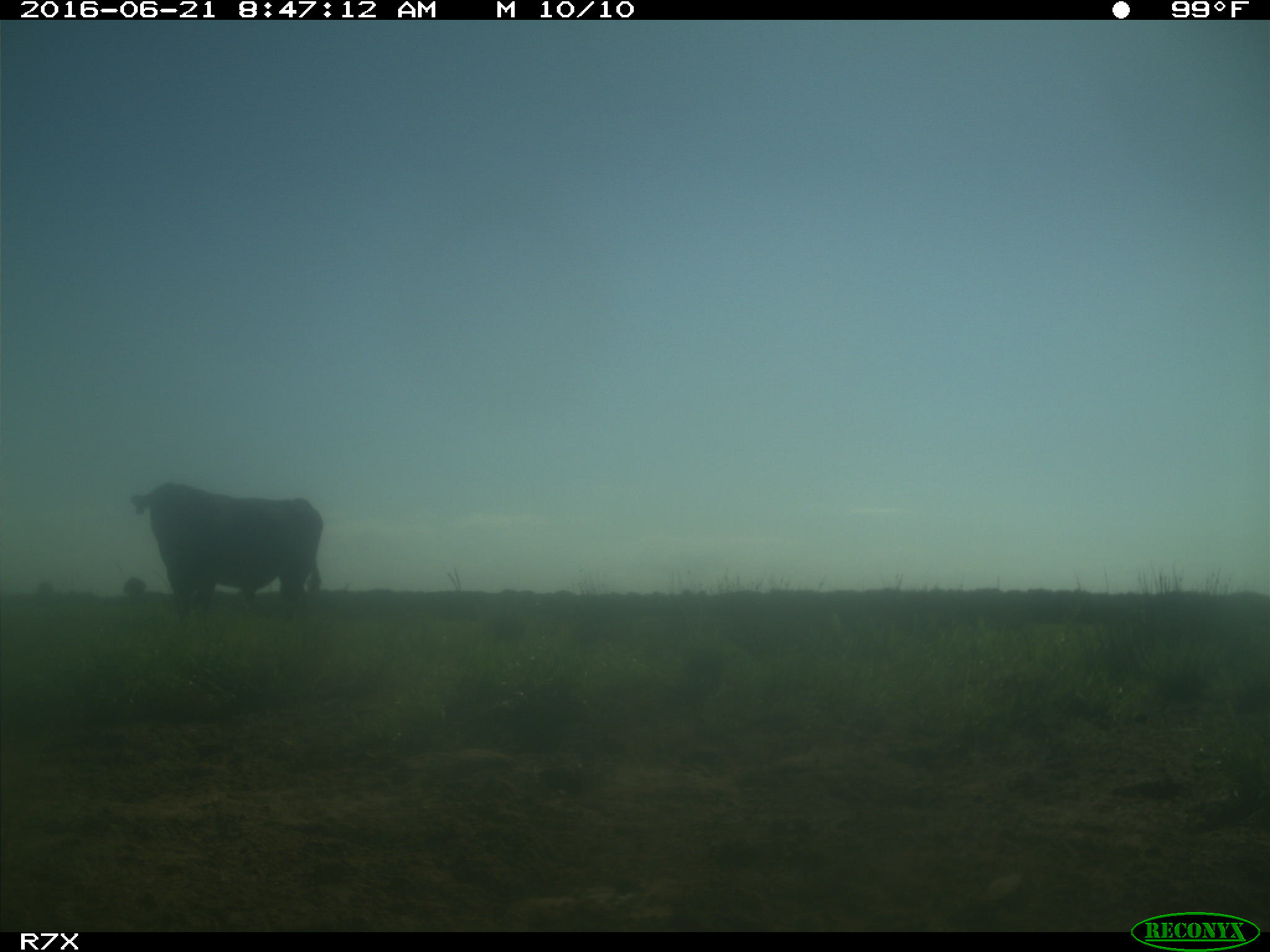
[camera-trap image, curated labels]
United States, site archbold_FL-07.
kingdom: Animalia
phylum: Chordata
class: Mammalia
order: Artiodactyla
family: Bovidae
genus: Bos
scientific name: Bos taurus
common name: domestic cow